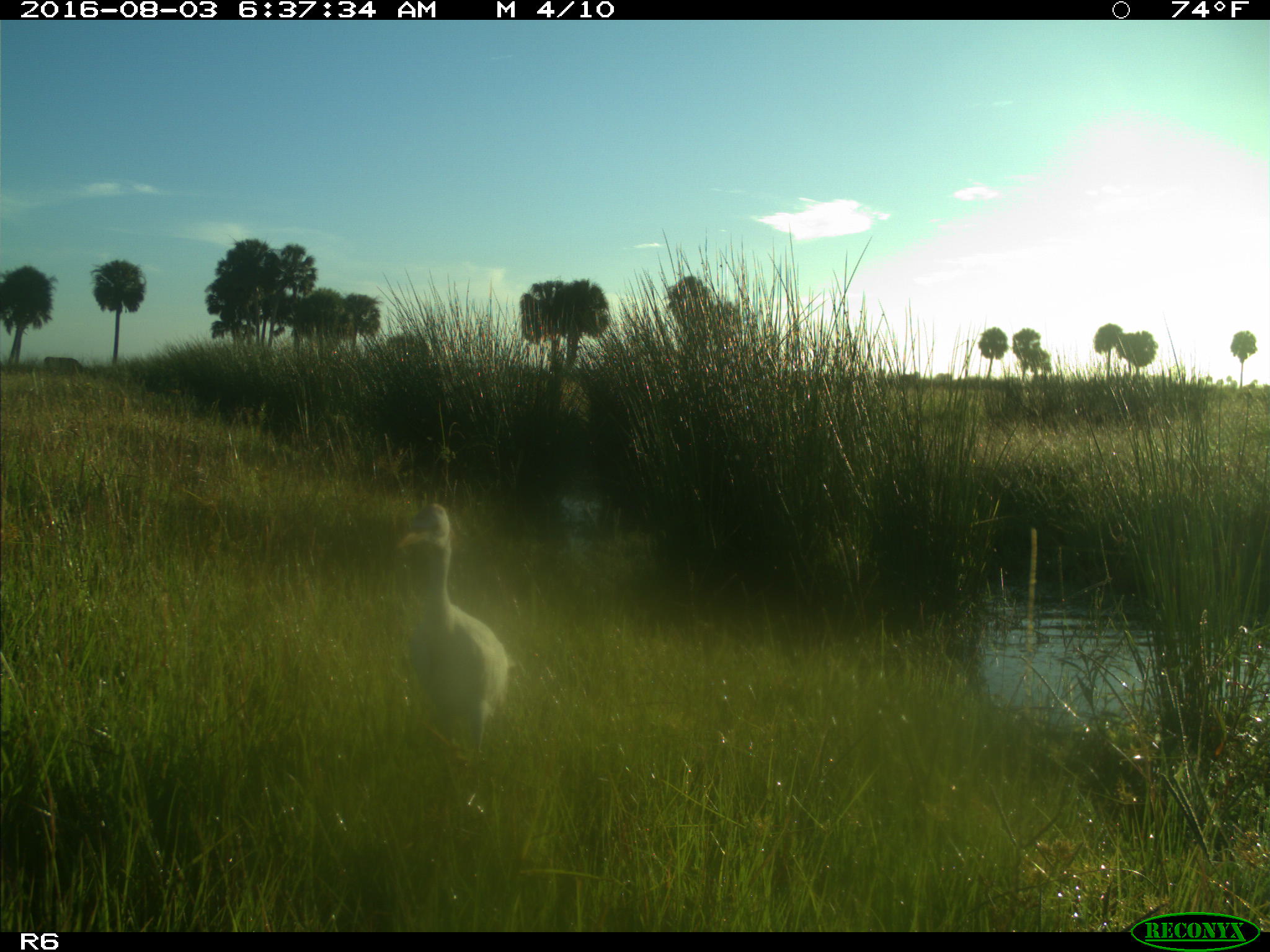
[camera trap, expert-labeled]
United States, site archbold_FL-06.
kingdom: Animalia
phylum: Chordata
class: Mammalia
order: Artiodactyla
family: Bovidae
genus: Bos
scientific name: Bos taurus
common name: domestic cow